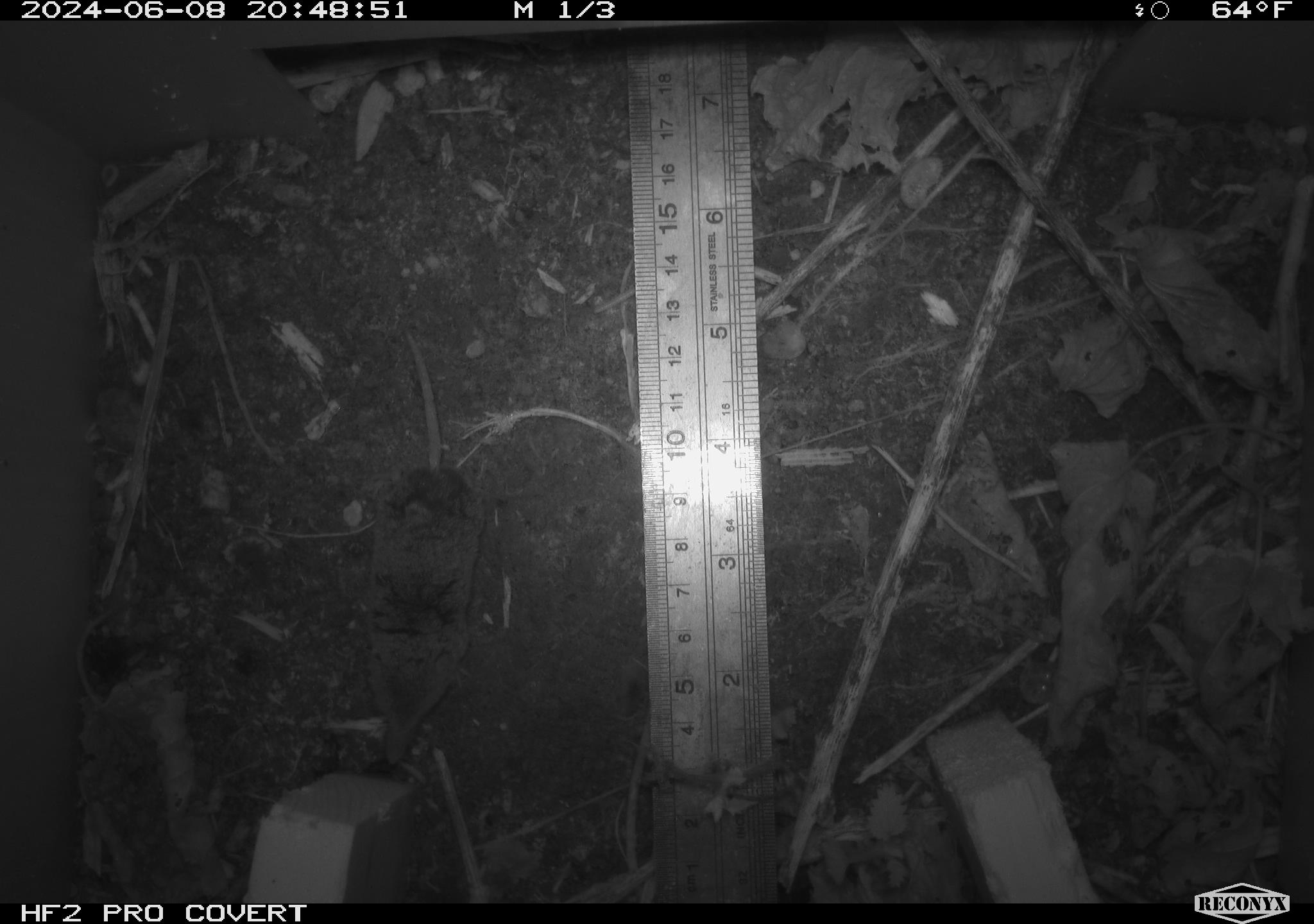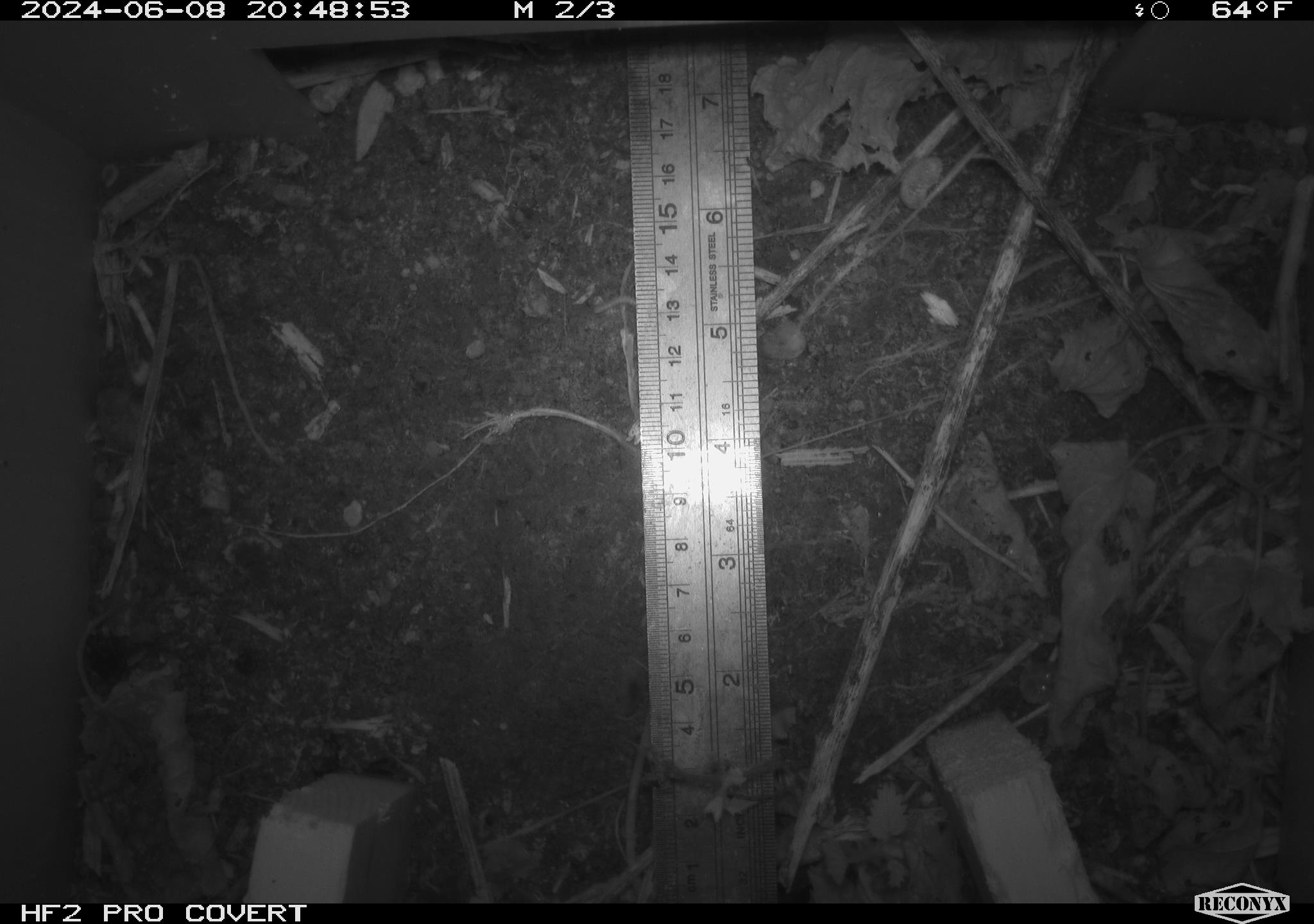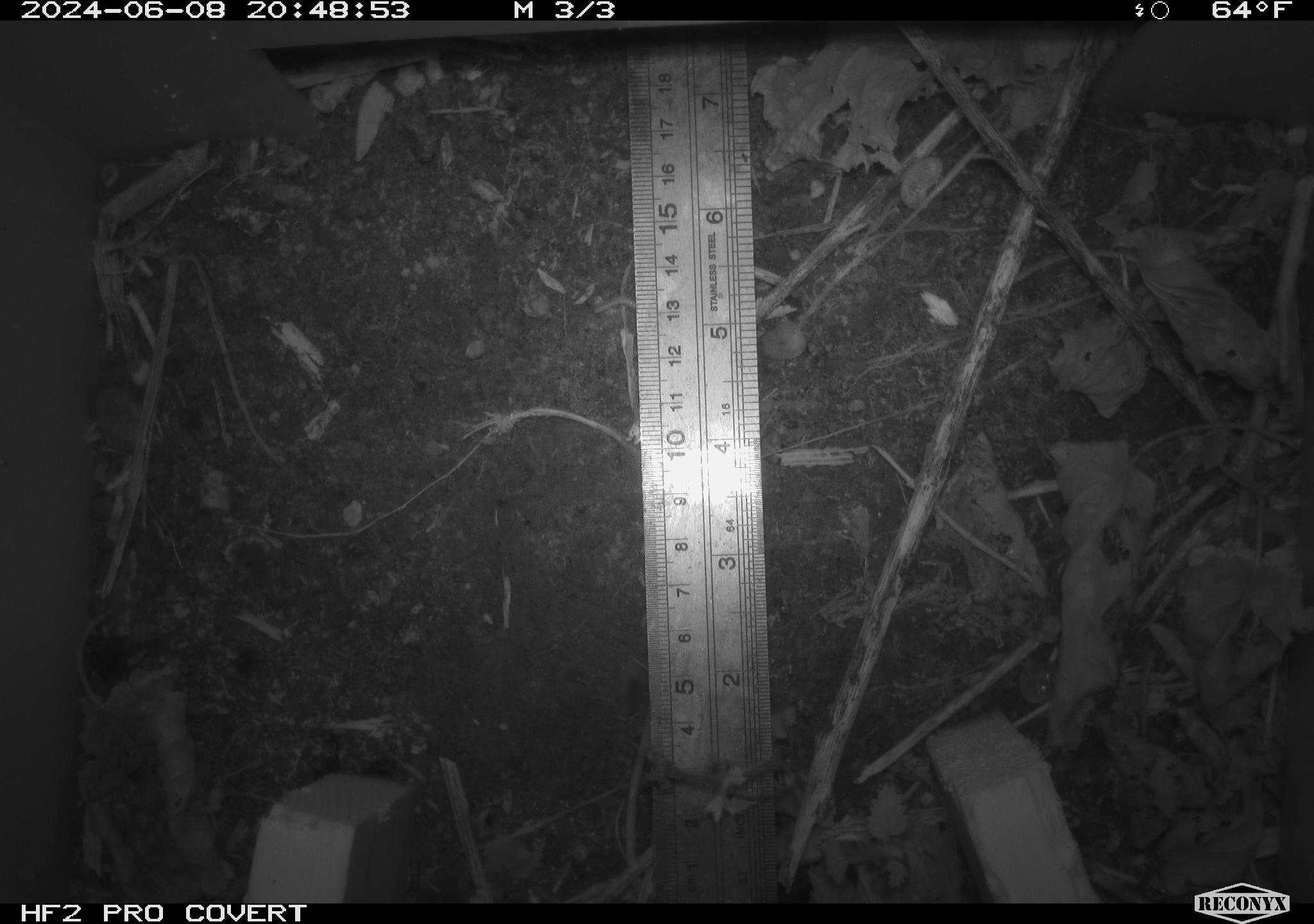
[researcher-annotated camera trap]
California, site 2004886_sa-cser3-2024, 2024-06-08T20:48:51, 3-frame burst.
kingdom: Animalia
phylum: Chordata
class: Mammalia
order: Eulipotyphla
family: Soricidae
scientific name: Soricidae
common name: shrews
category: soricidae family